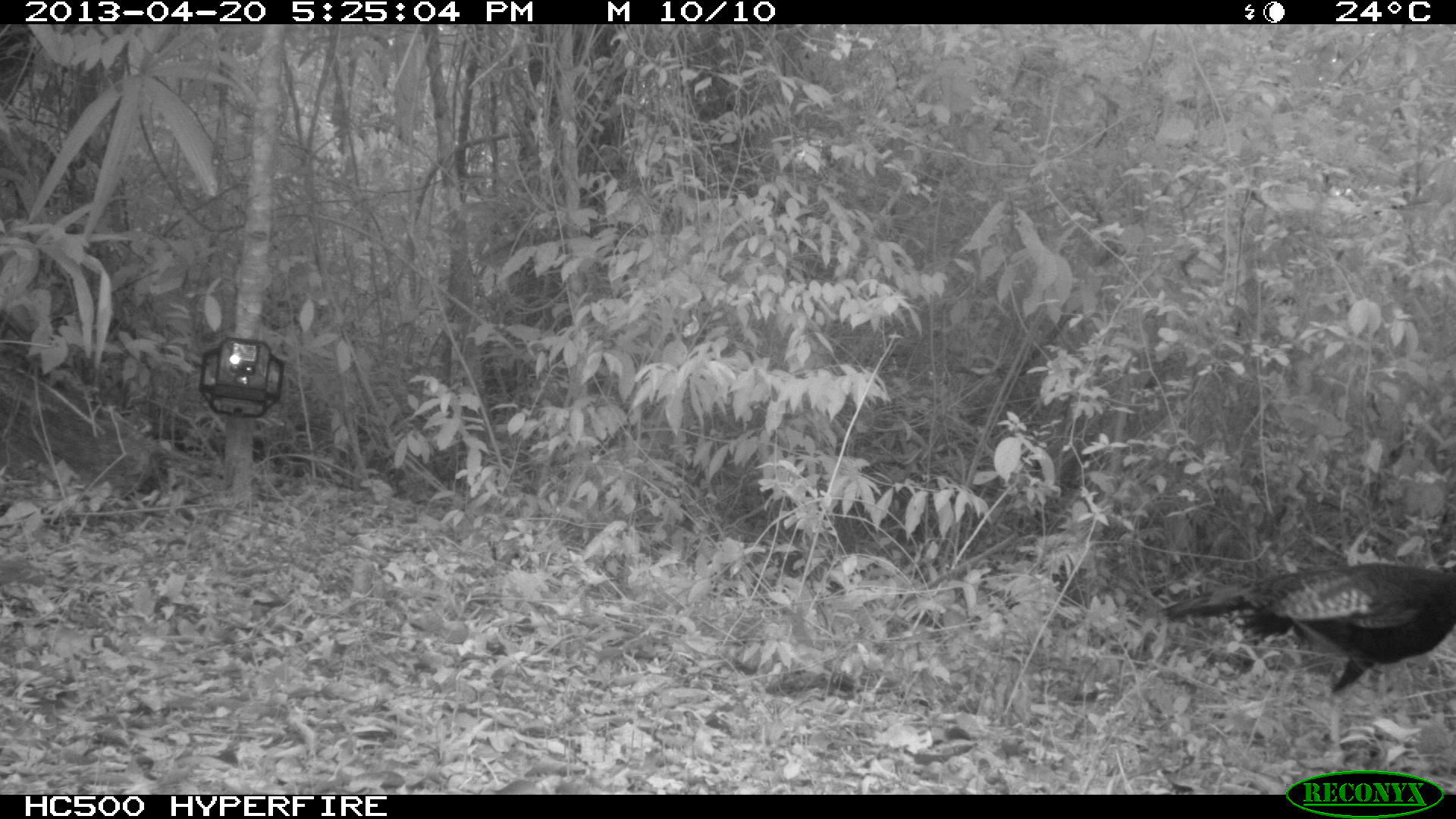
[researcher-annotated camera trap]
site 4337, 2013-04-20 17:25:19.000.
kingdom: Animalia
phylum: Chordata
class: Aves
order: Galliformes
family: Phasianidae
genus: Meleagris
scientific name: Meleagris ocellata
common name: ocellated turkey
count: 1